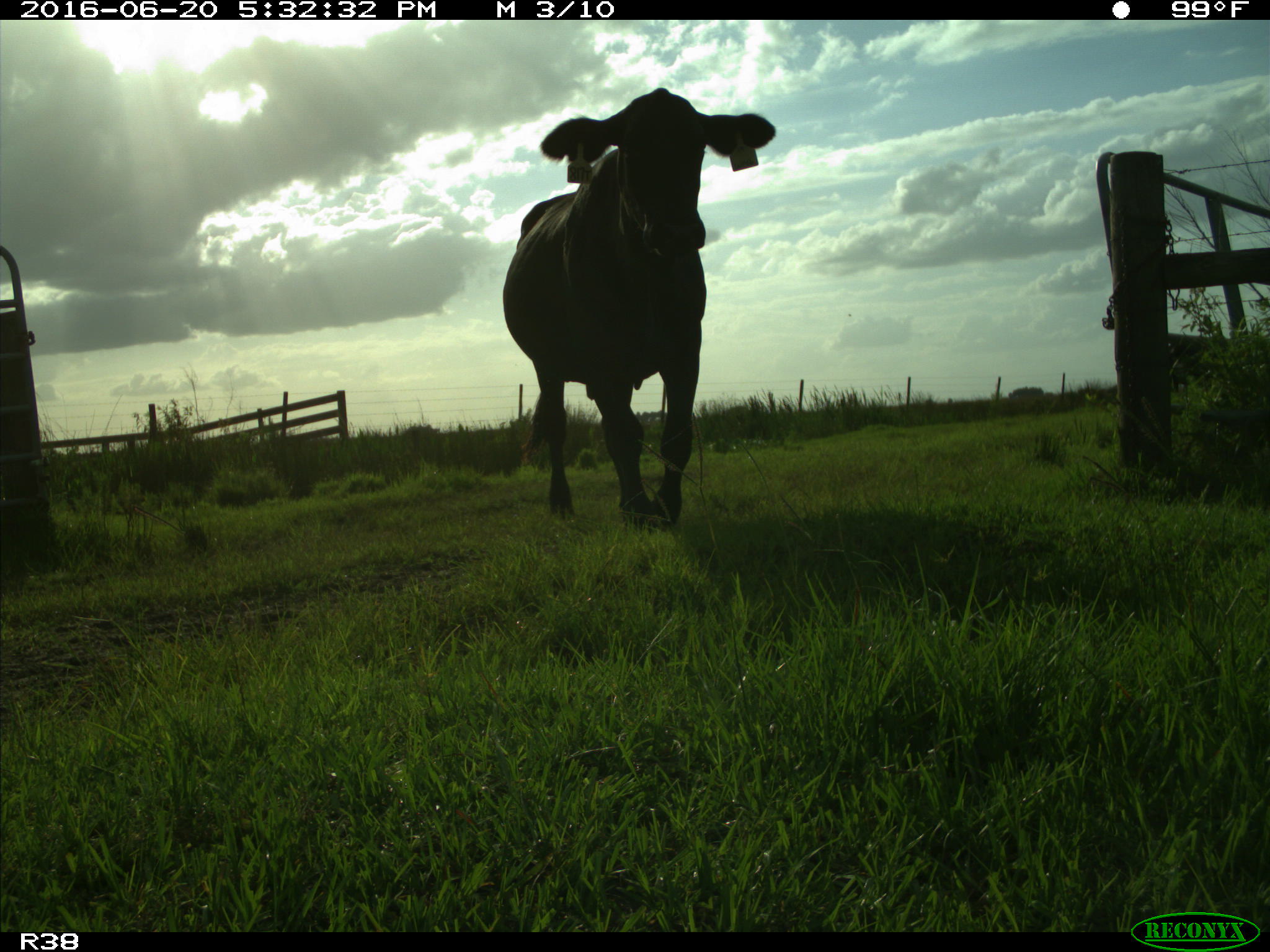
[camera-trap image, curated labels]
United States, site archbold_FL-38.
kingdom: Animalia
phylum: Chordata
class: Mammalia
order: Artiodactyla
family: Bovidae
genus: Bos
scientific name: Bos taurus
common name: domestic cow